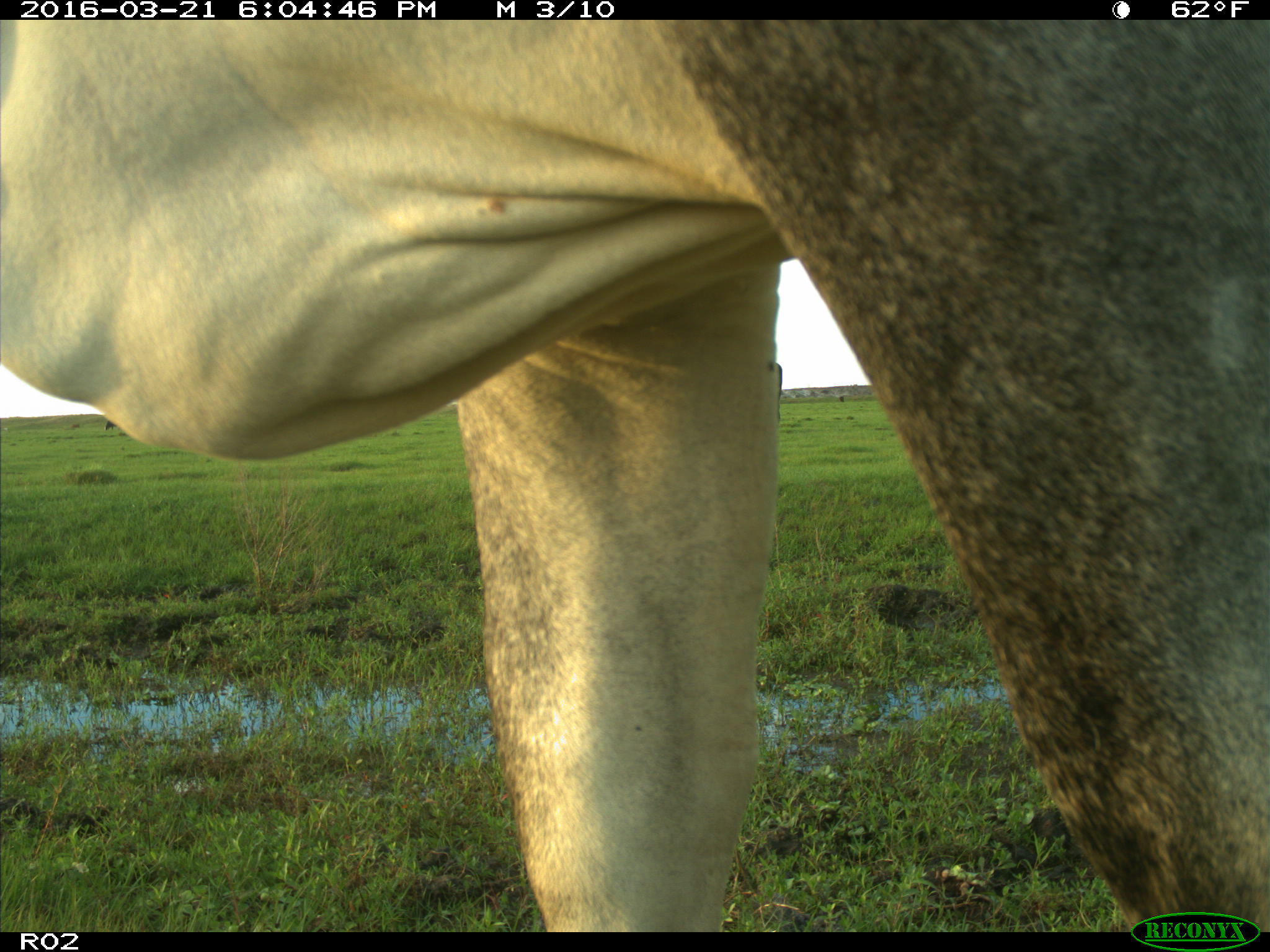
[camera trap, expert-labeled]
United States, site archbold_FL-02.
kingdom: Animalia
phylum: Chordata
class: Mammalia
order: Artiodactyla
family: Bovidae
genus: Bos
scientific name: Bos taurus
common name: domestic cow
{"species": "Bos taurus (domestic cow)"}